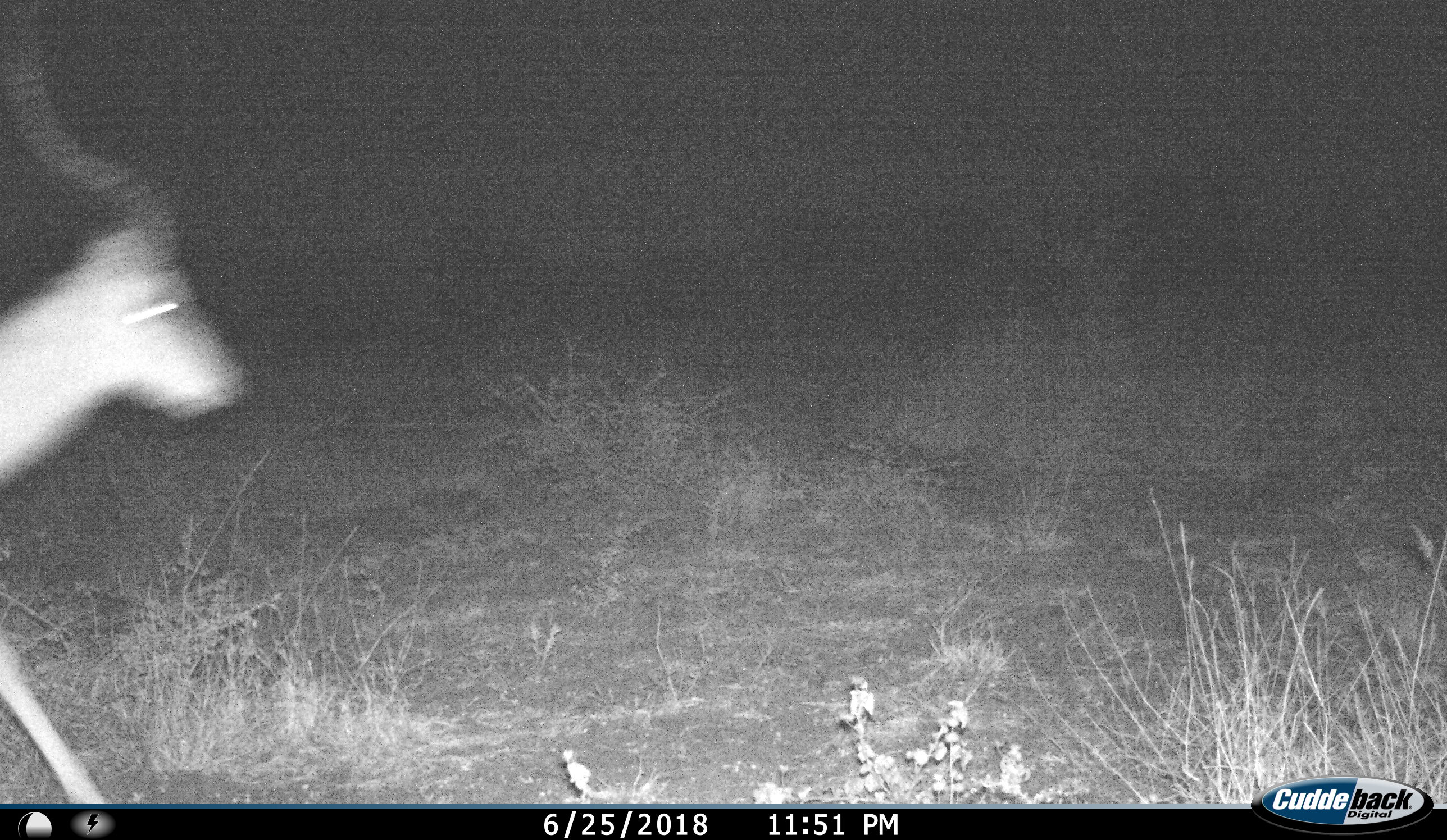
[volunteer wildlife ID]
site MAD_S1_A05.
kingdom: Animalia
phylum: Chordata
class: Mammalia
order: Artiodactyla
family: Bovidae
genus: Aepyceros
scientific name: Aepyceros melampus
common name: impala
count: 1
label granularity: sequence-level